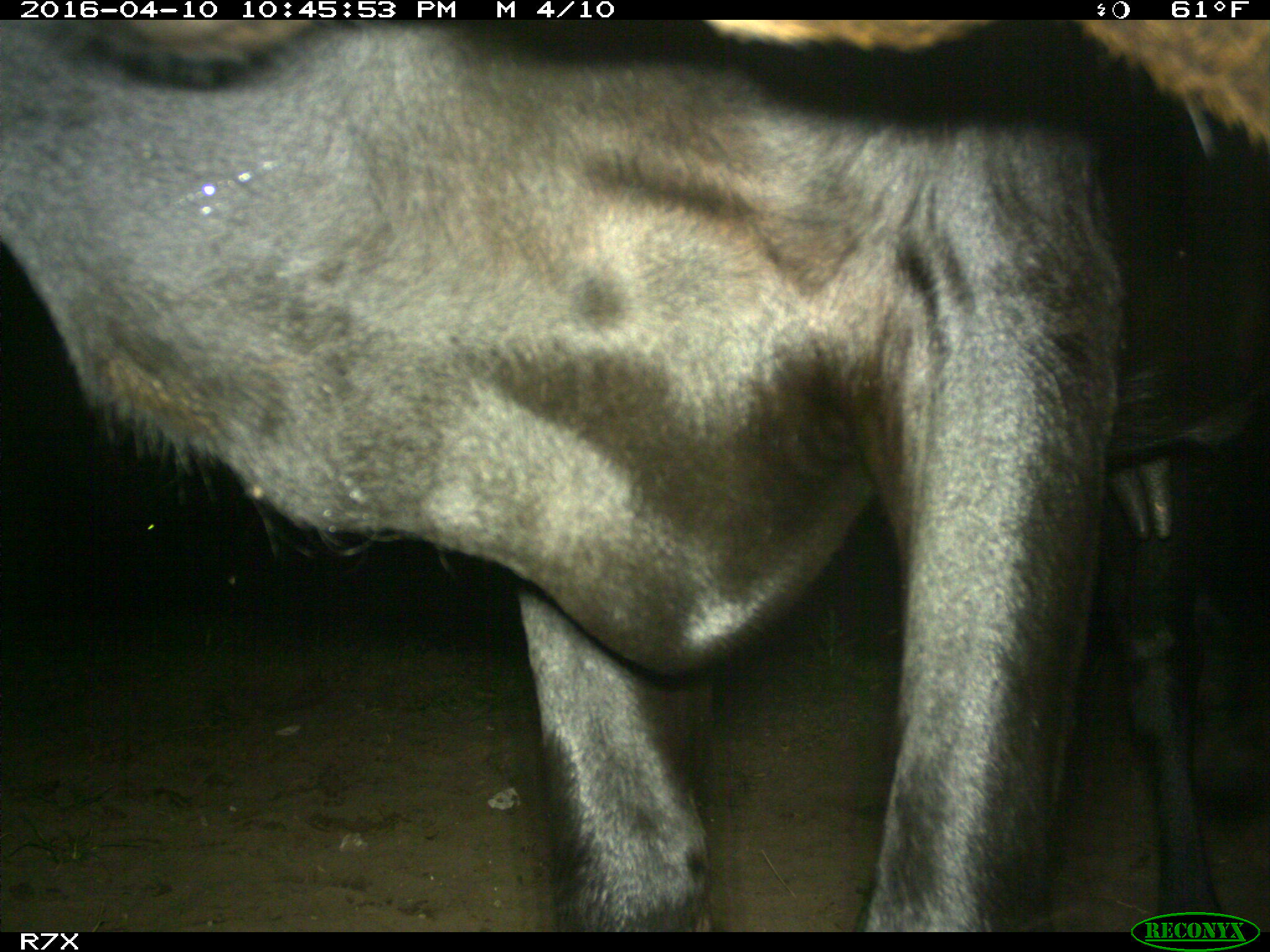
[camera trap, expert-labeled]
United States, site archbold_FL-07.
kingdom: Animalia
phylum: Chordata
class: Mammalia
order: Artiodactyla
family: Bovidae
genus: Bos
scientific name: Bos taurus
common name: domestic cow